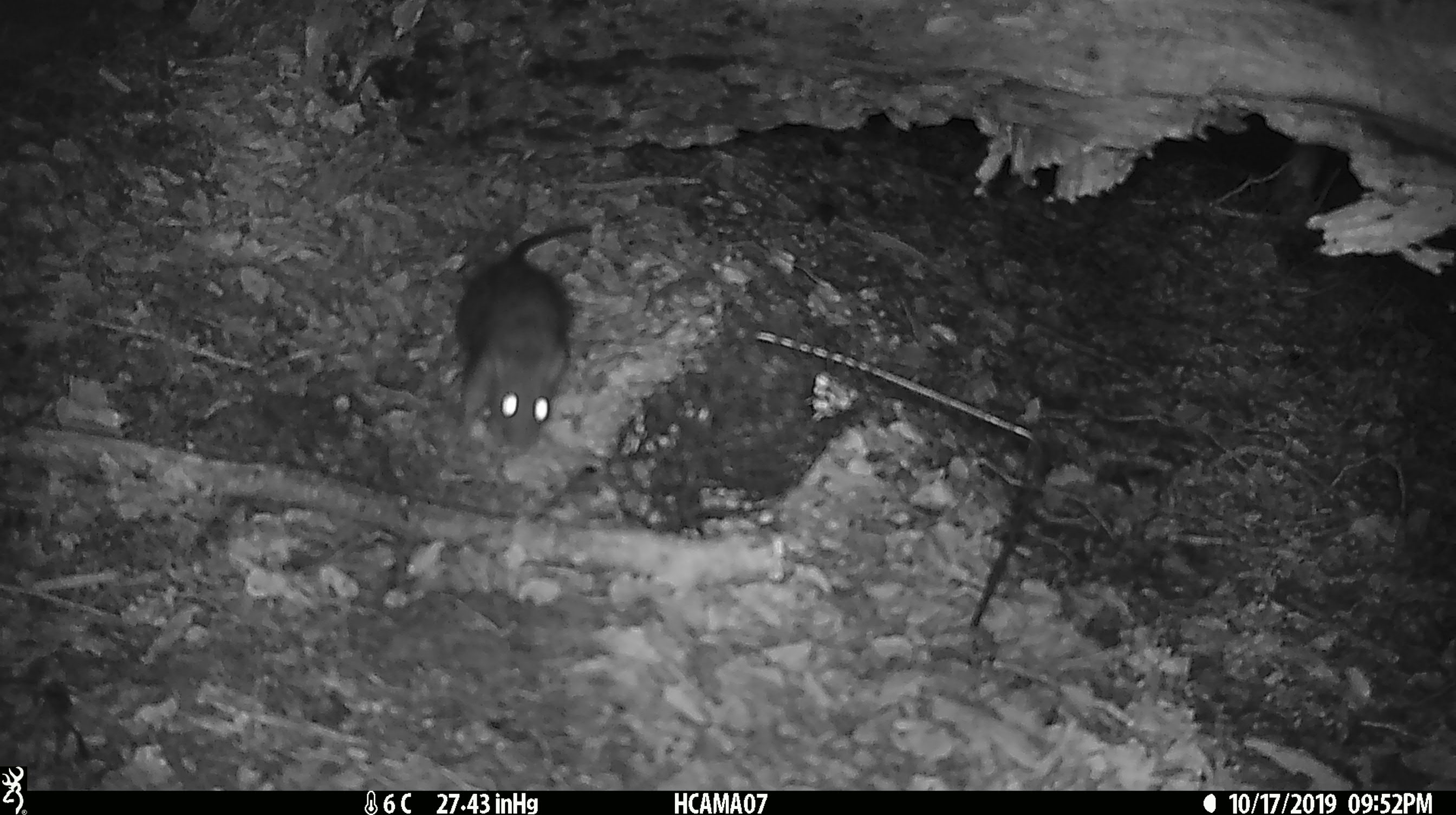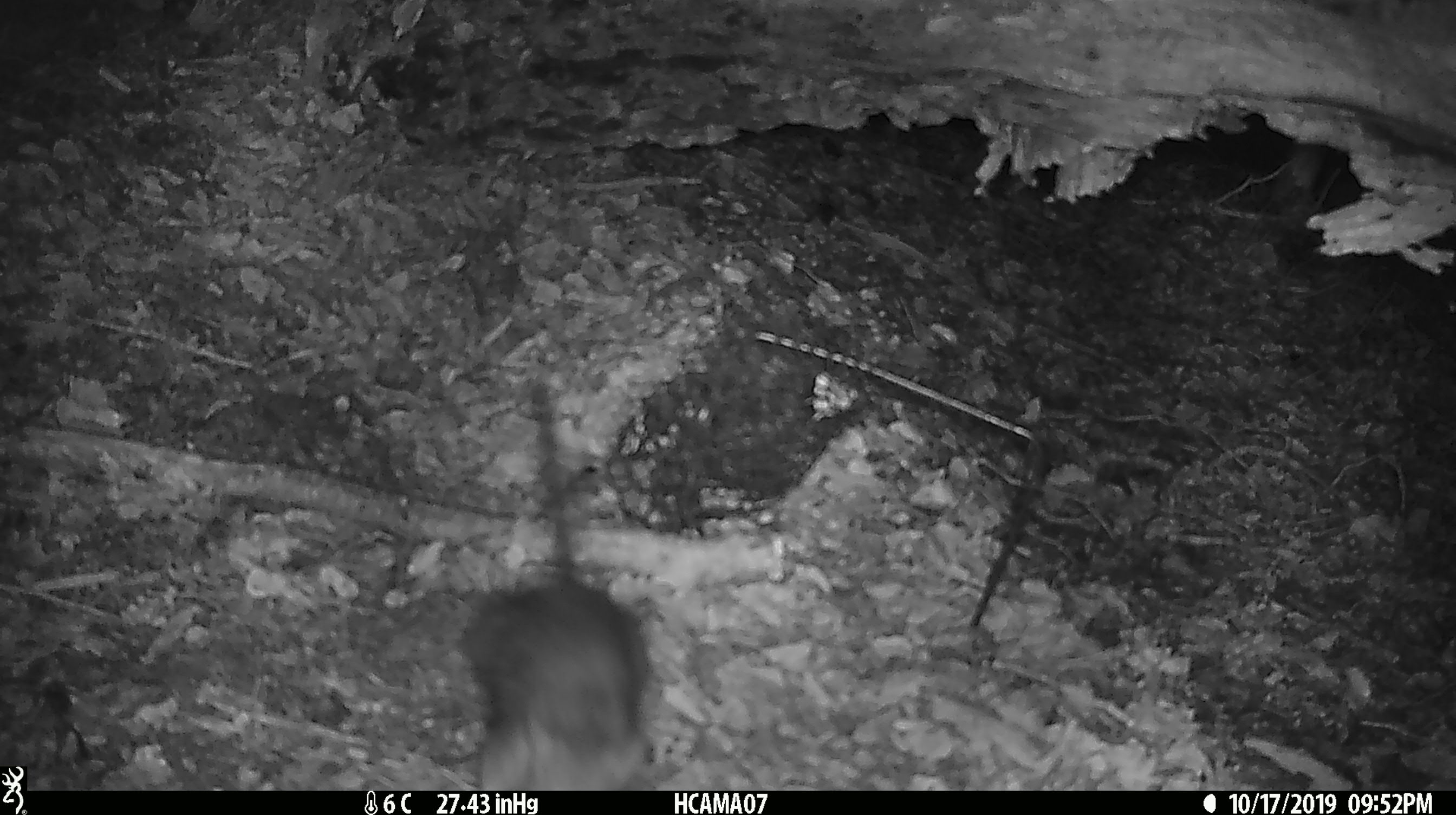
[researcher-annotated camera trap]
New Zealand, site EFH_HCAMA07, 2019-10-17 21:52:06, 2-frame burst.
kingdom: Animalia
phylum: Chordata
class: Mammalia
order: Rodentia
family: Muridae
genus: Rattus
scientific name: Rattus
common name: rat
Rat (Rattus).